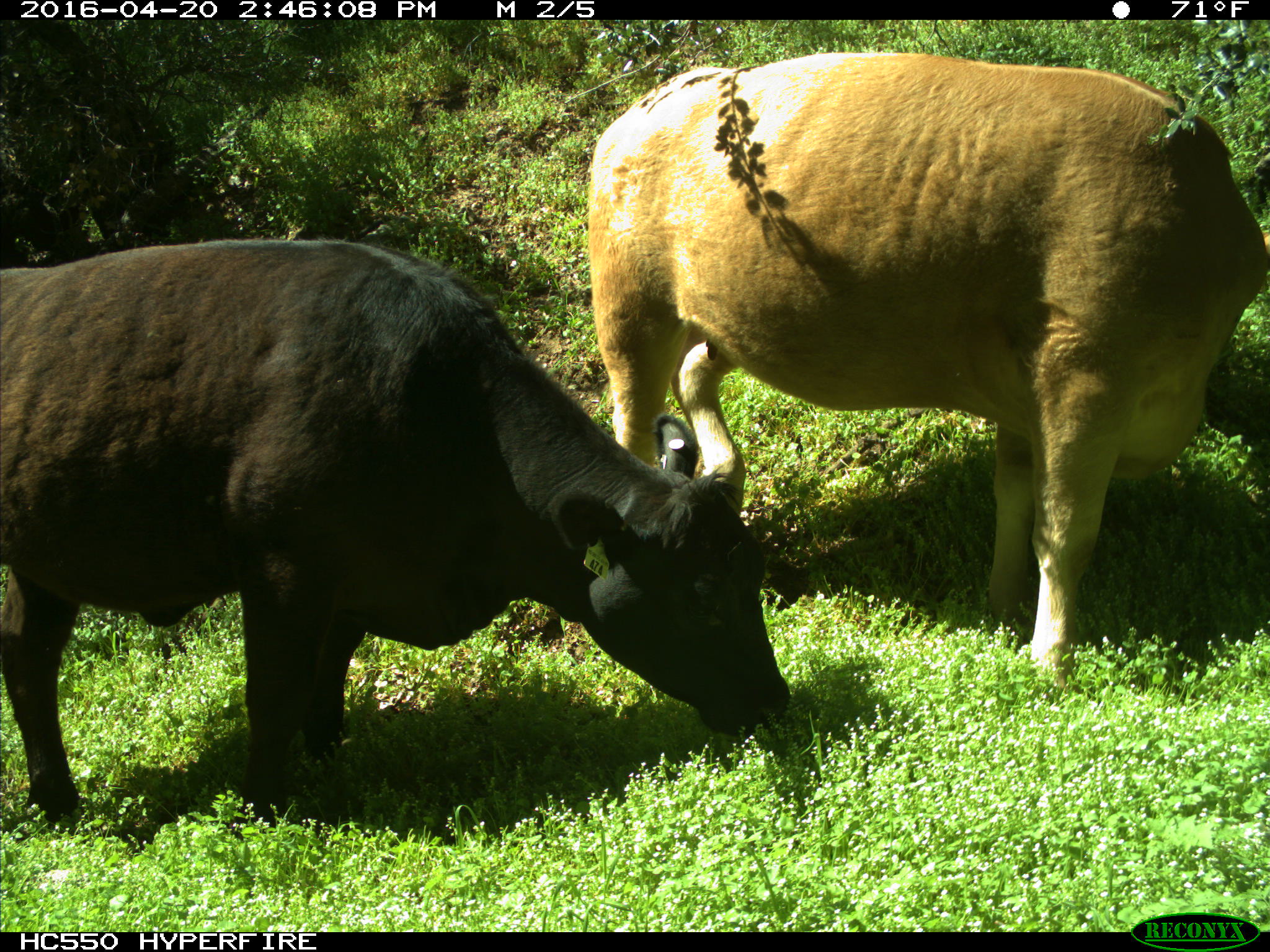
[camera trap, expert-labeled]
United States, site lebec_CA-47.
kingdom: Animalia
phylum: Chordata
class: Mammalia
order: Artiodactyla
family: Bovidae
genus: Bos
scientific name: Bos taurus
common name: domestic cow